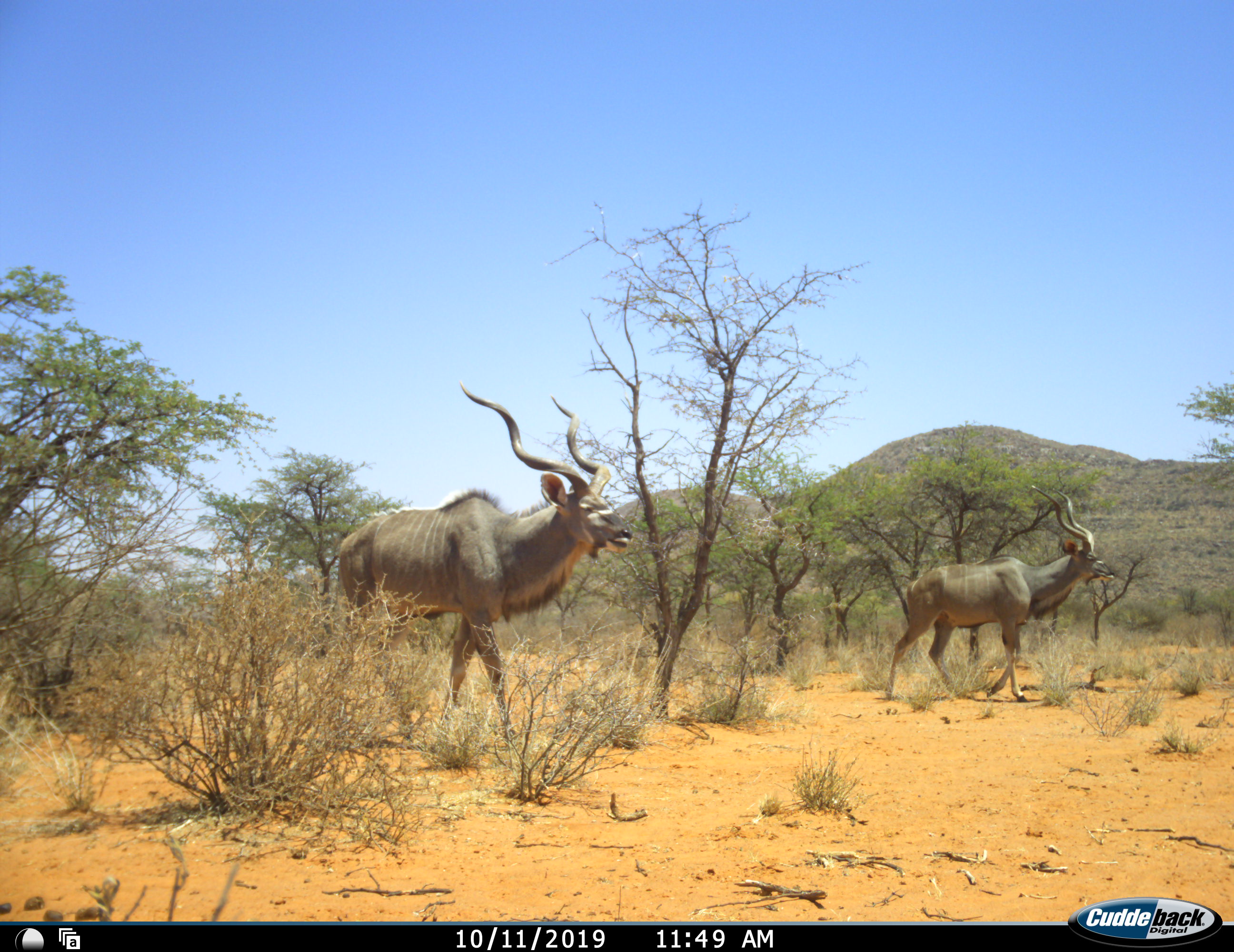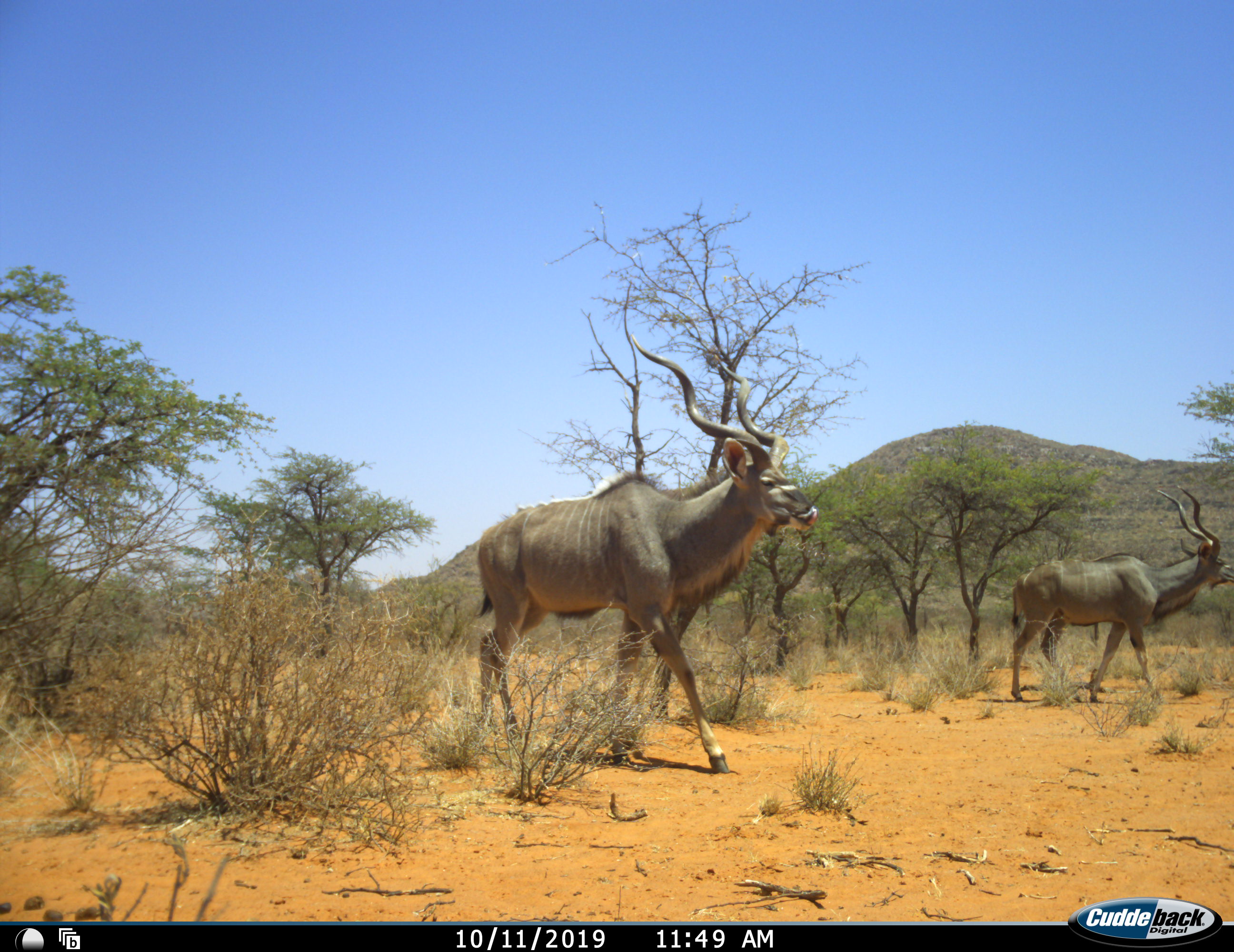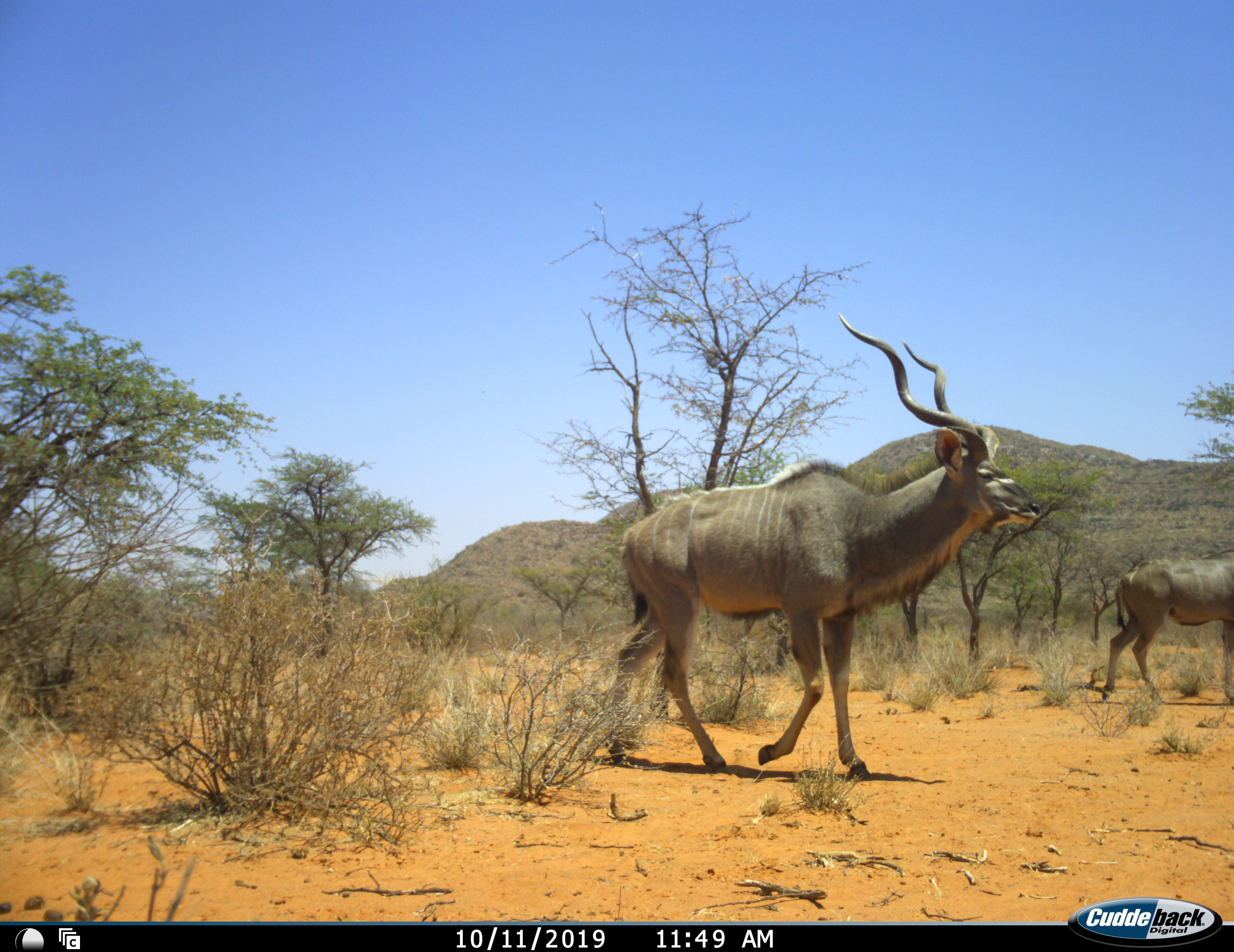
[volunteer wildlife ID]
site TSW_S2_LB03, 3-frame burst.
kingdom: Animalia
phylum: Chordata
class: Mammalia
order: Artiodactyla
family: Bovidae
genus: Tragelaphus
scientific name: Tragelaphus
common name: kudu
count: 2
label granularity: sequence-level